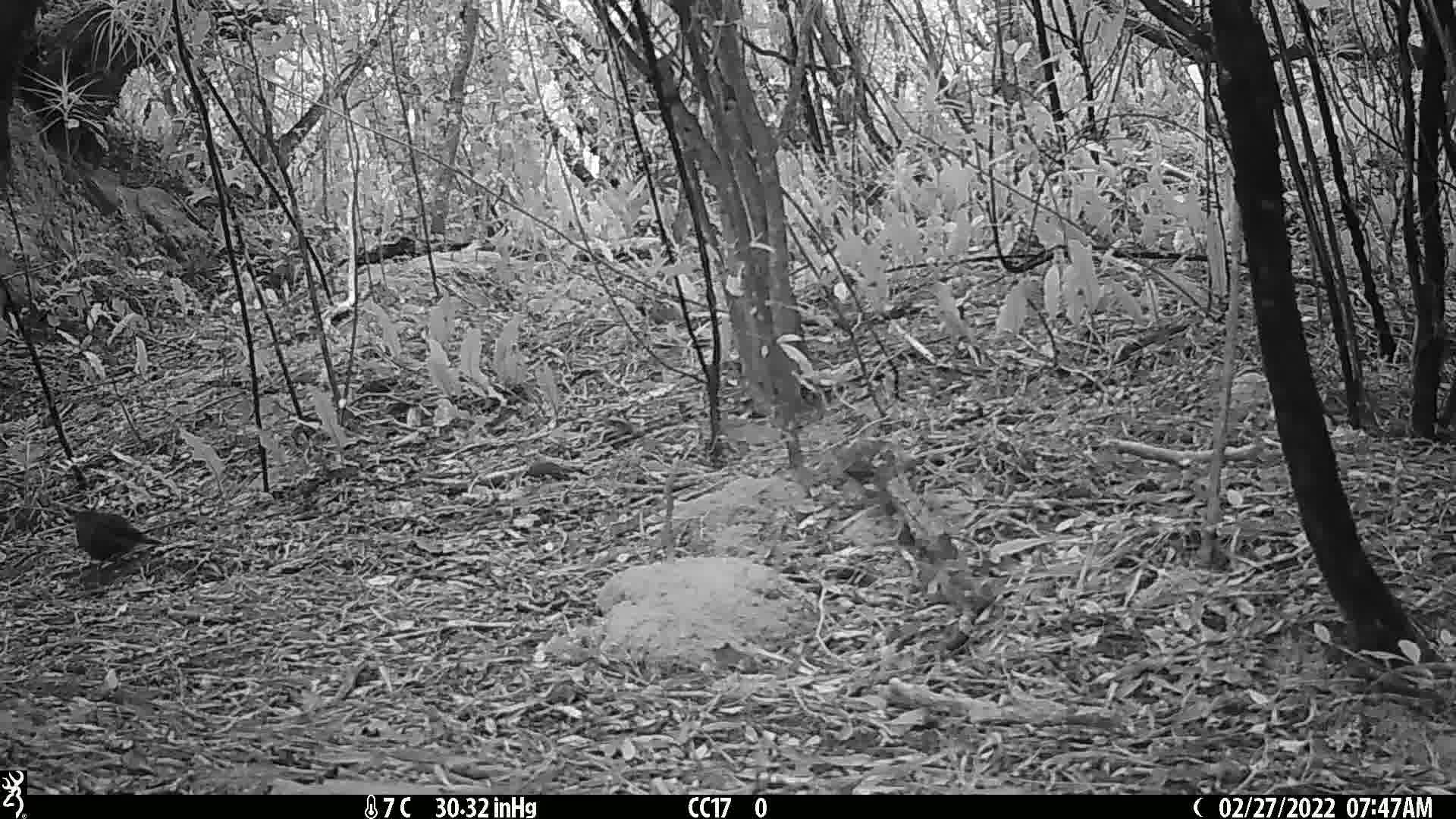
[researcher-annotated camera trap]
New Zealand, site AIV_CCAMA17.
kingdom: Animalia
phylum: Chordata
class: Aves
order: Passeriformes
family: Turdidae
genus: Turdus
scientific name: Turdus merula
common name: eurasian blackbird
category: blackbird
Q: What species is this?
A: Blackbird (eurasian blackbird) (Turdus merula).